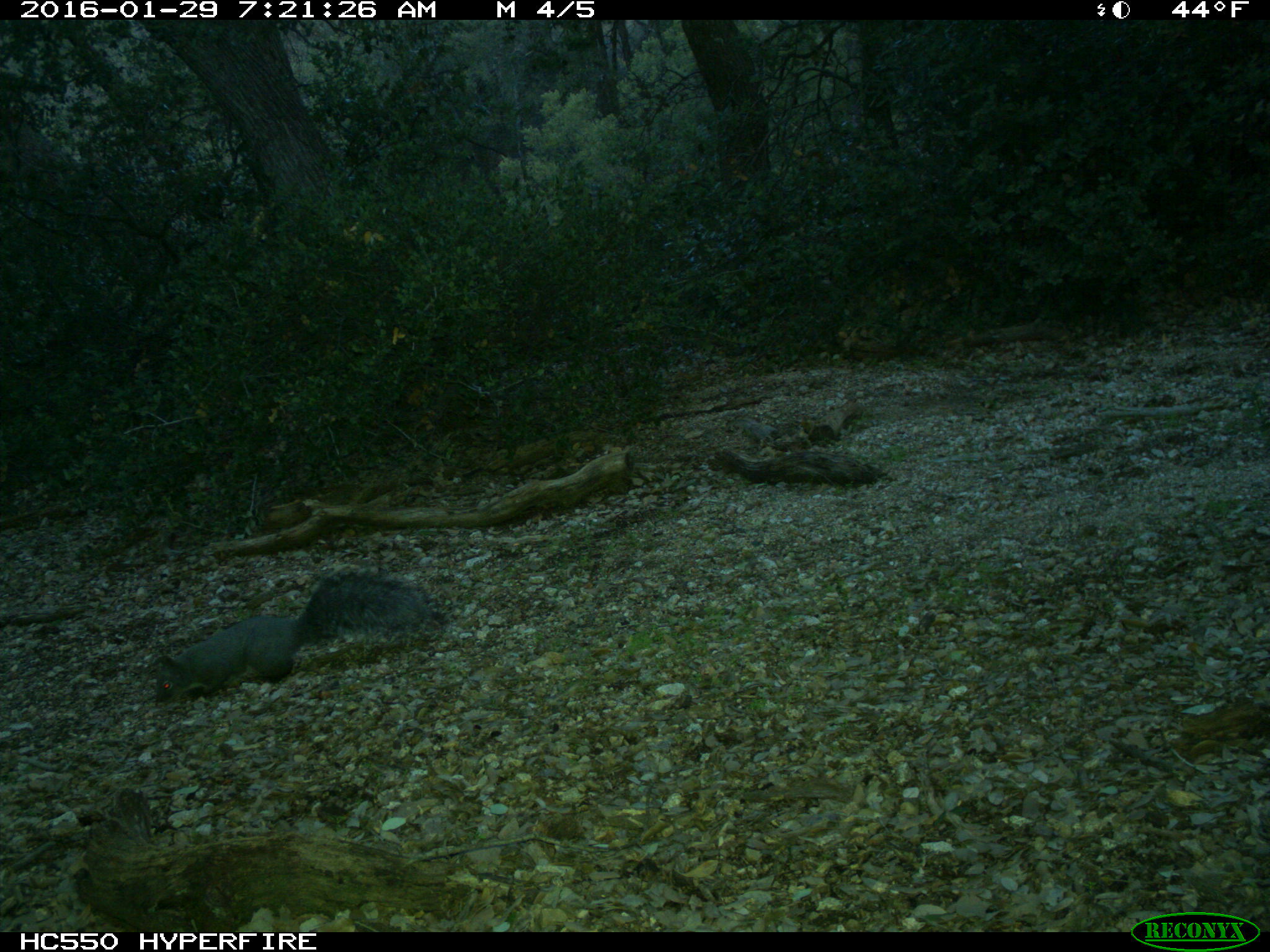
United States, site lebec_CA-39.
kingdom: Animalia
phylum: Chordata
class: Mammalia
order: Rodentia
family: Sciuridae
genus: Sciurus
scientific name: Sciurus carolinensis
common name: eastern gray squirrel